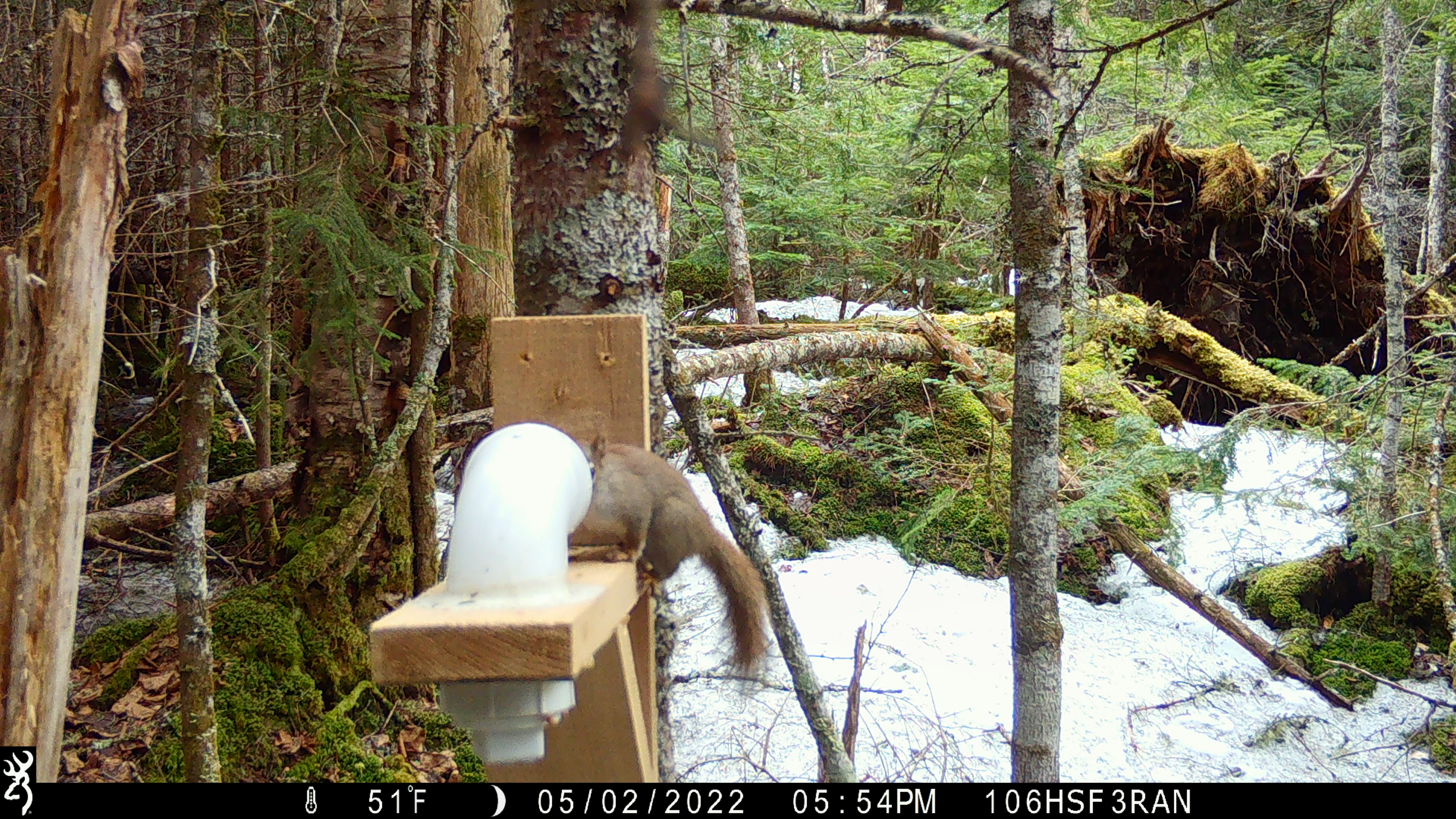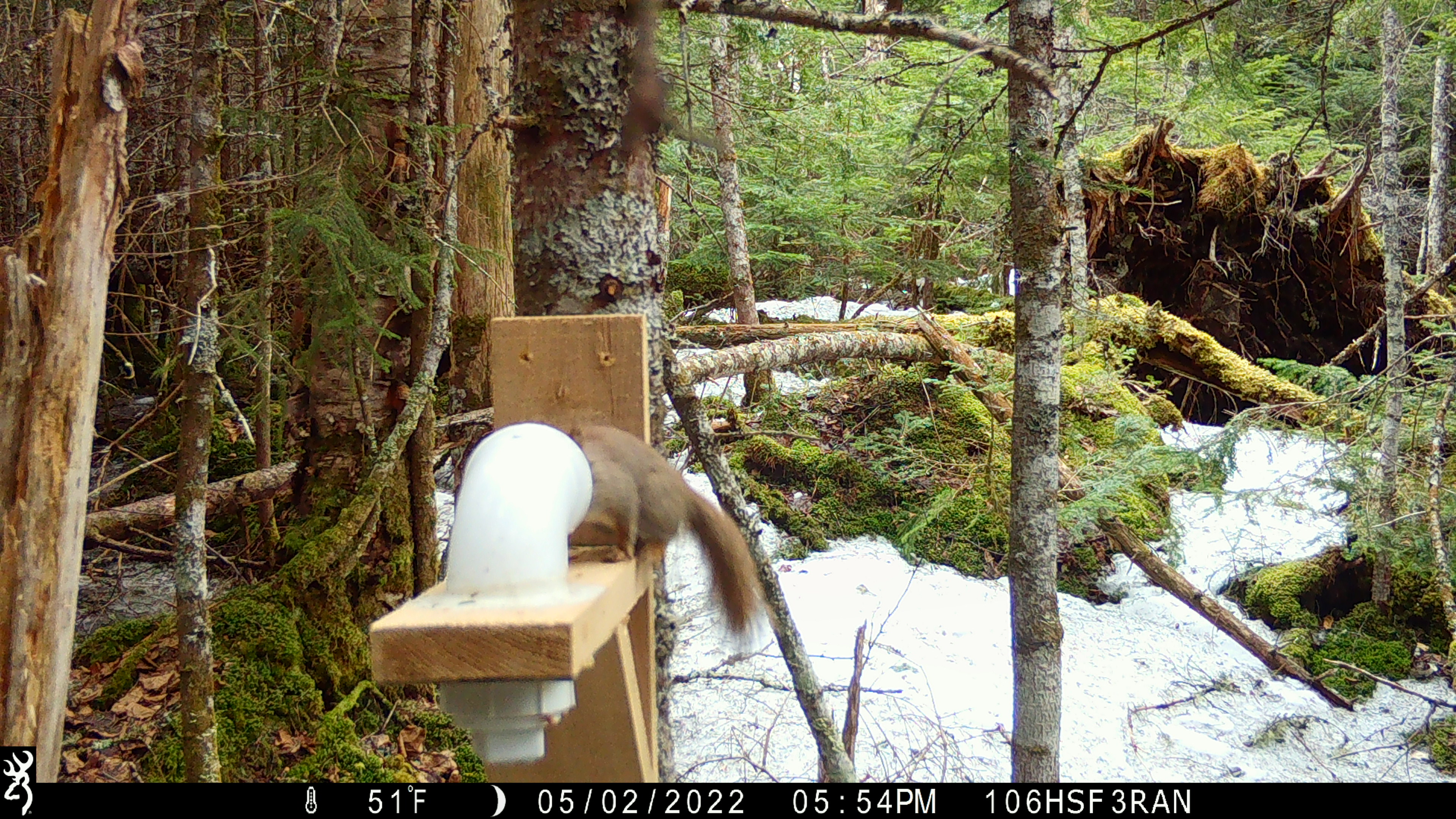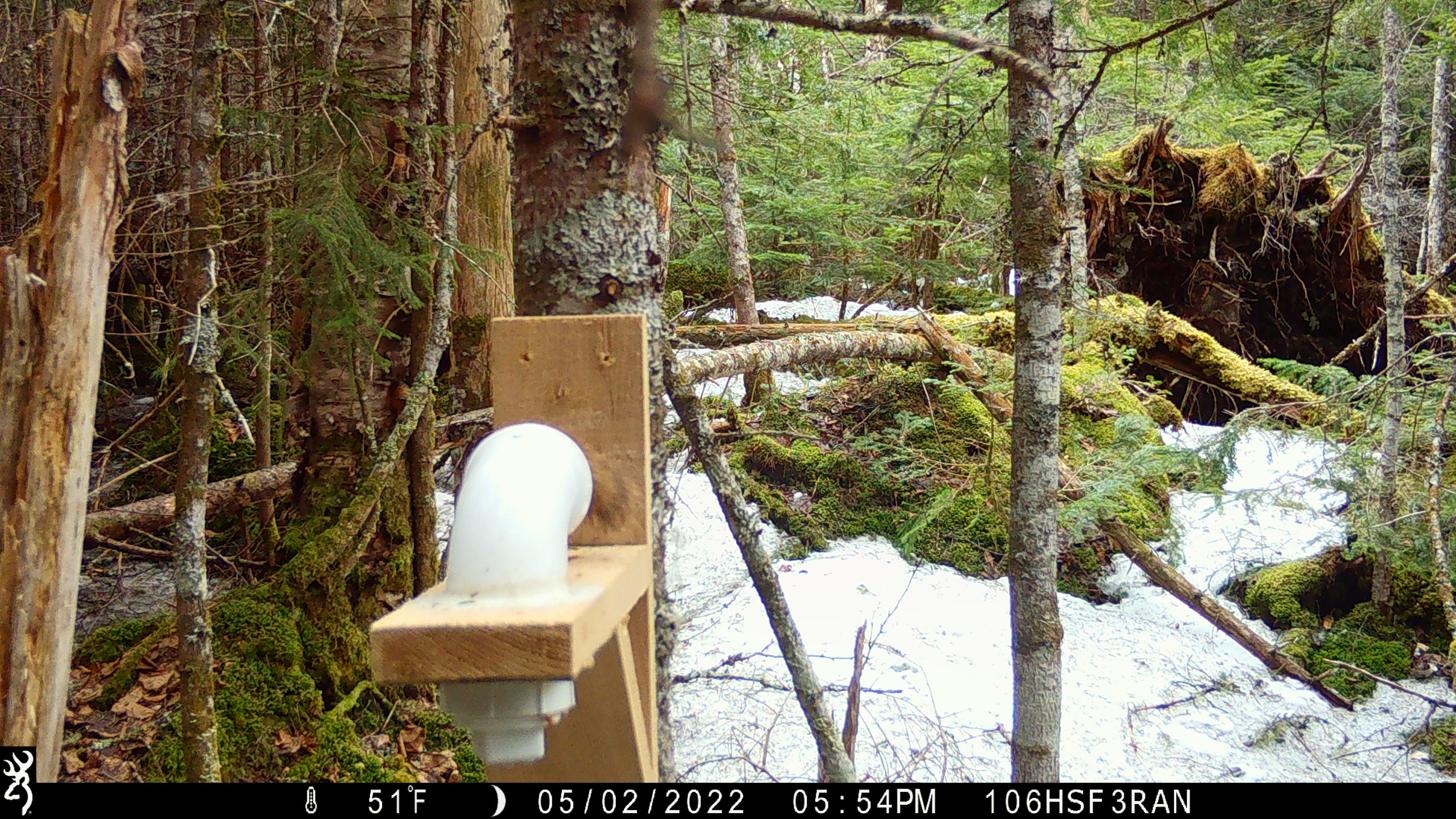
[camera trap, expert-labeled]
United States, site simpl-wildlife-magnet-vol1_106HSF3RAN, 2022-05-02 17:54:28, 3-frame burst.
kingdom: Animalia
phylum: Chordata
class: Mammalia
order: Rodentia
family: Sciuridae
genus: Tamiasciurus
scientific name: Tamiasciurus hudsonicus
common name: red squirrel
Red squirrel (Tamiasciurus hudsonicus).